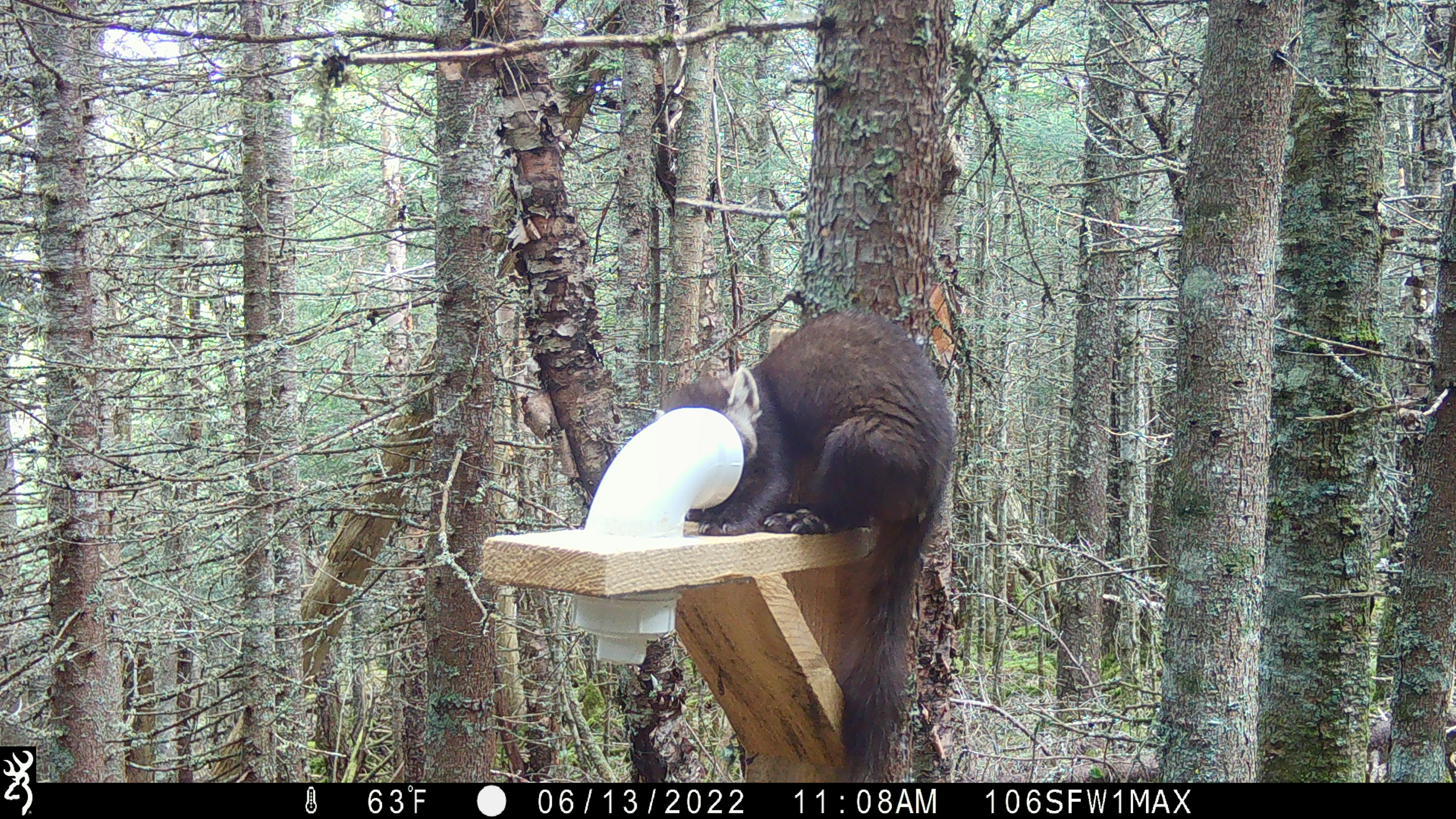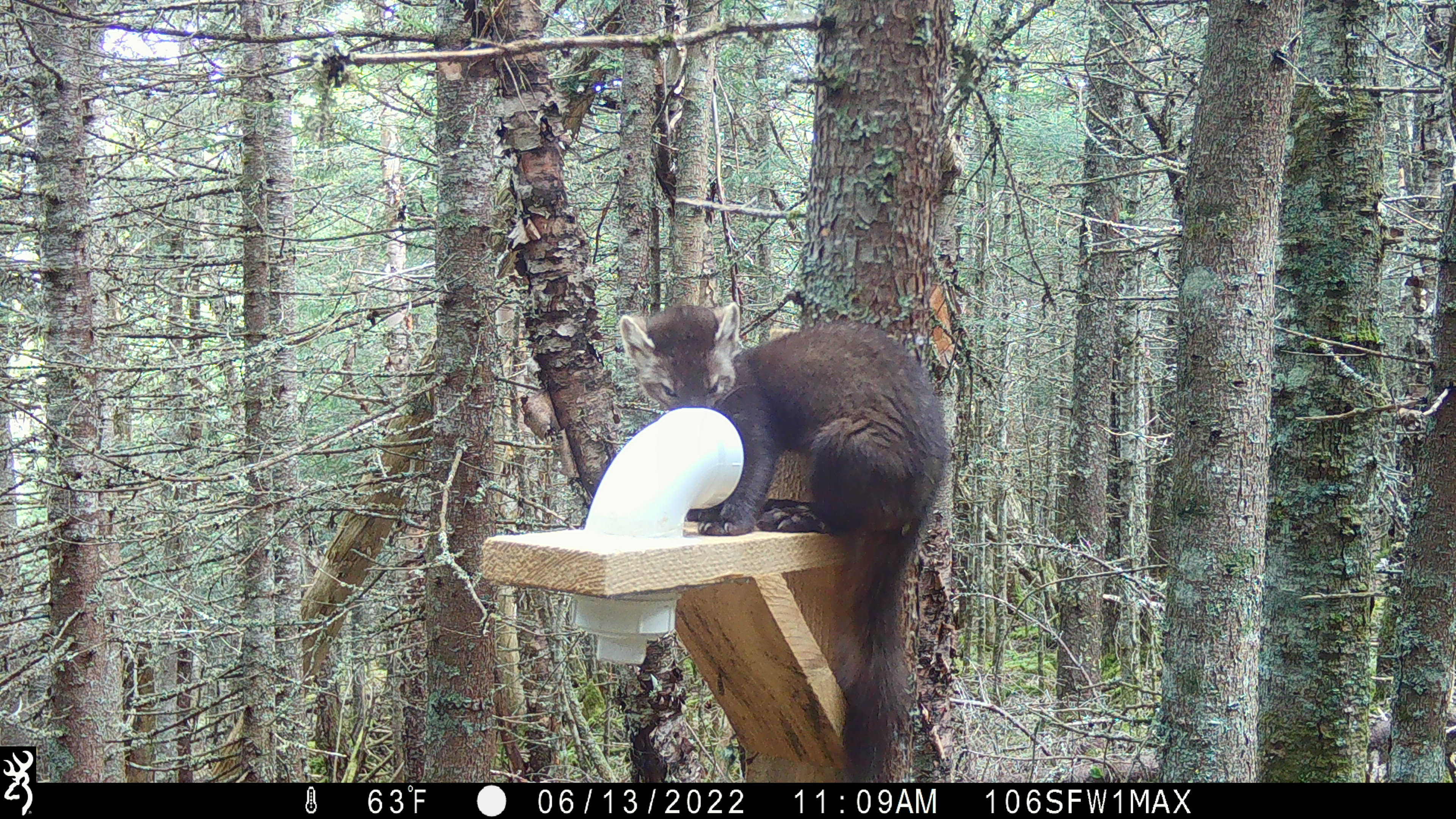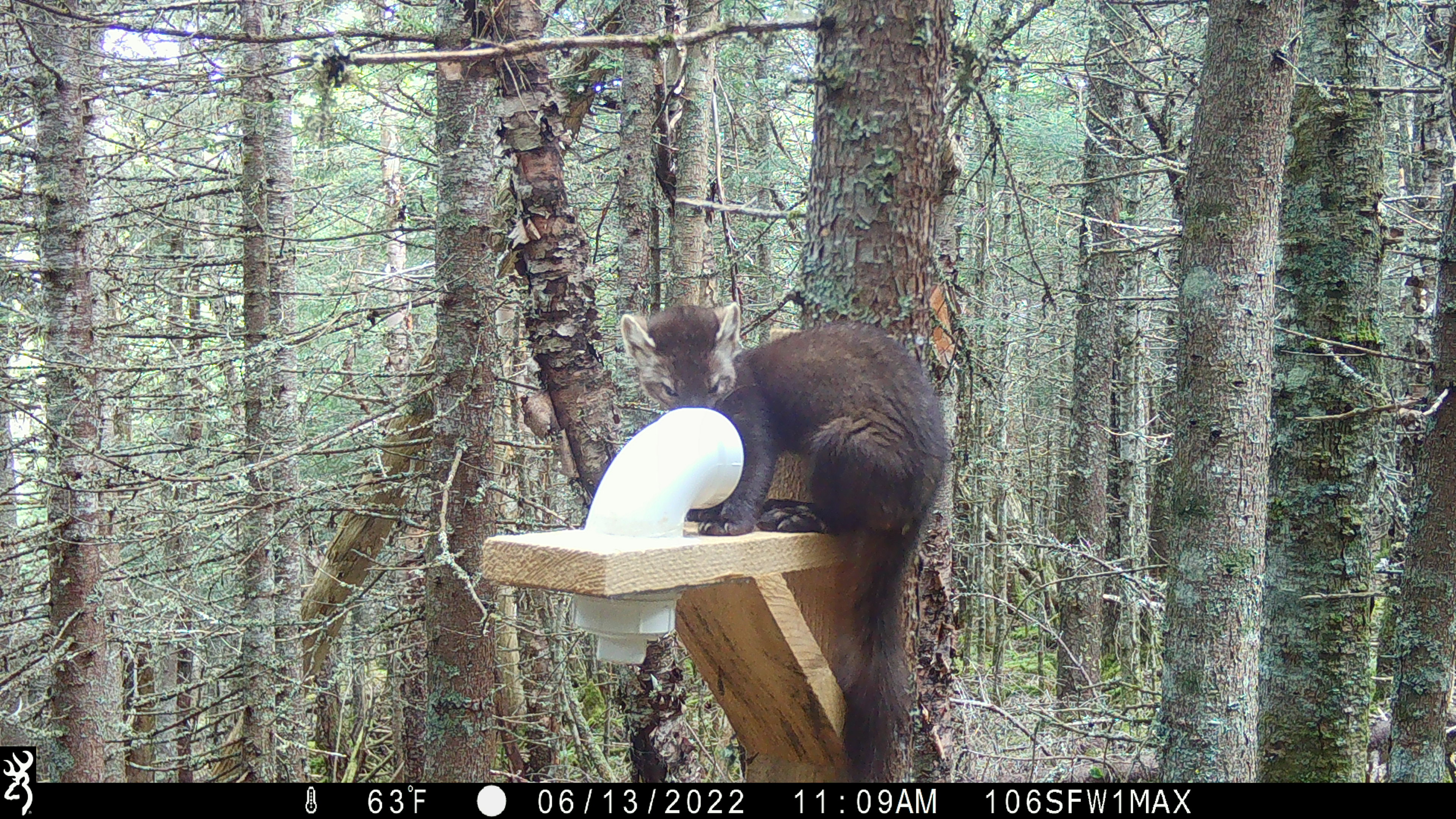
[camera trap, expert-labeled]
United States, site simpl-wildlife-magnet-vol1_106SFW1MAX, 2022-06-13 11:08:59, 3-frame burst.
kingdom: Animalia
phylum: Chordata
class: Mammalia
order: Carnivora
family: Mustelidae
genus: Martes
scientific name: Martes americana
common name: american marten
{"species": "american marten (Martes americana)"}